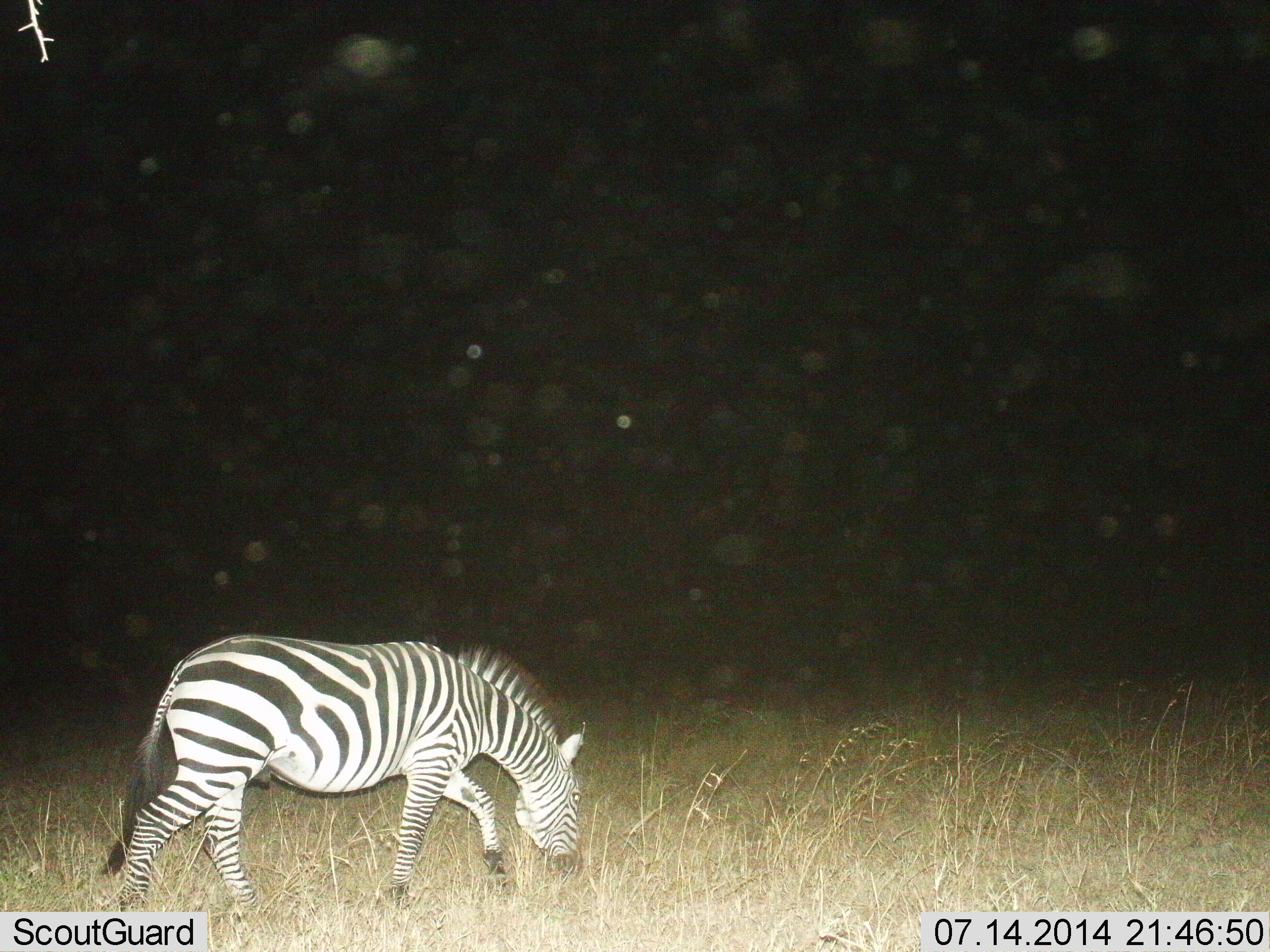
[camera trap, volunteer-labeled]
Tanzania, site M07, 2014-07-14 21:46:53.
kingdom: Animalia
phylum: Chordata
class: Mammalia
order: Perissodactyla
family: Equidae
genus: Equus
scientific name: Equus quagga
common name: plains zebra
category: zebra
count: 1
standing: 0%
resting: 0%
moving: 30%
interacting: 0%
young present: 0%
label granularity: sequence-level